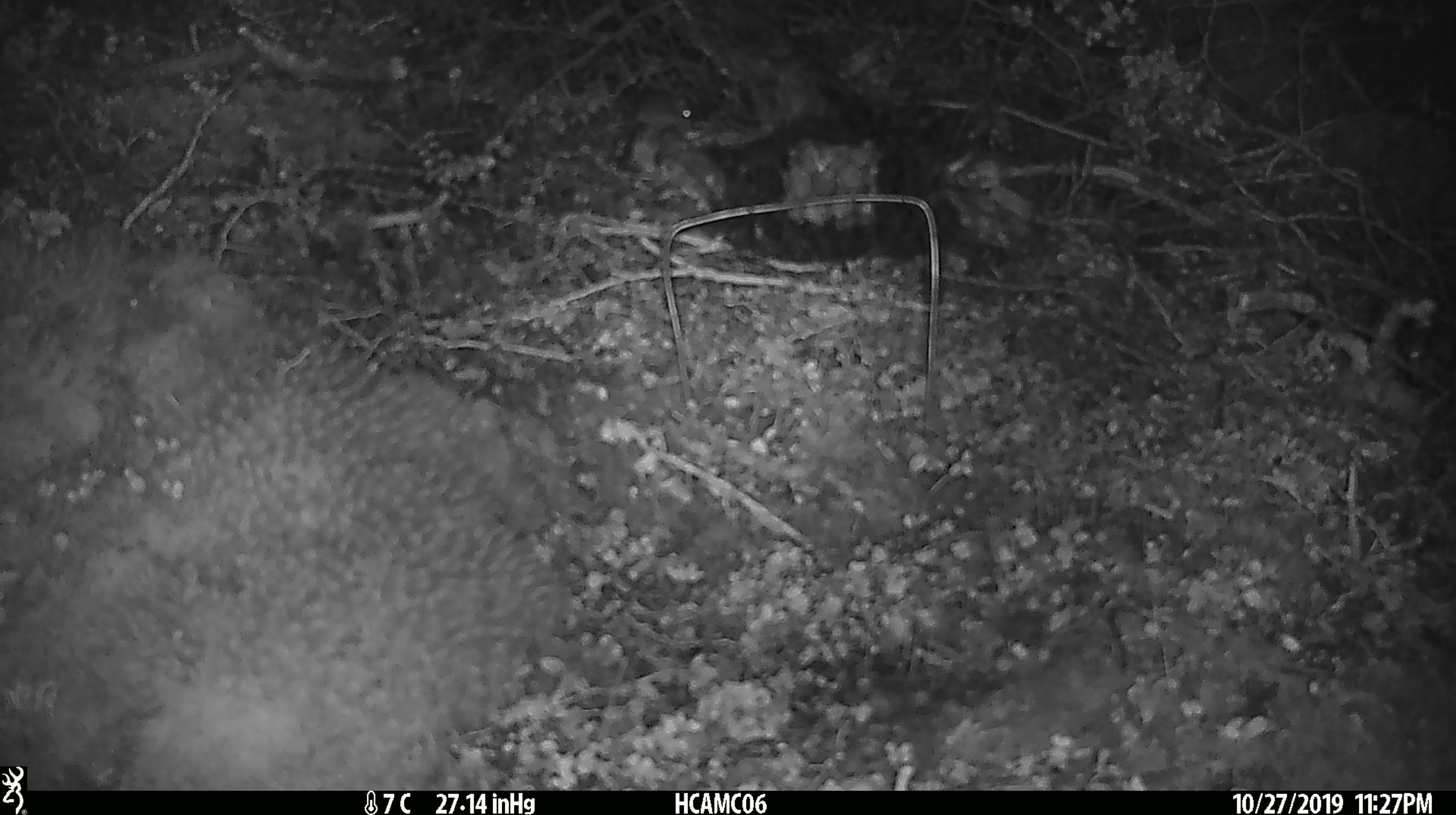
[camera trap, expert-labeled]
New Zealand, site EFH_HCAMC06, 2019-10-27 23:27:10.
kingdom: Animalia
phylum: Chordata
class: Mammalia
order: Rodentia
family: Muridae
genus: Mus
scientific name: Mus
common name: mouse